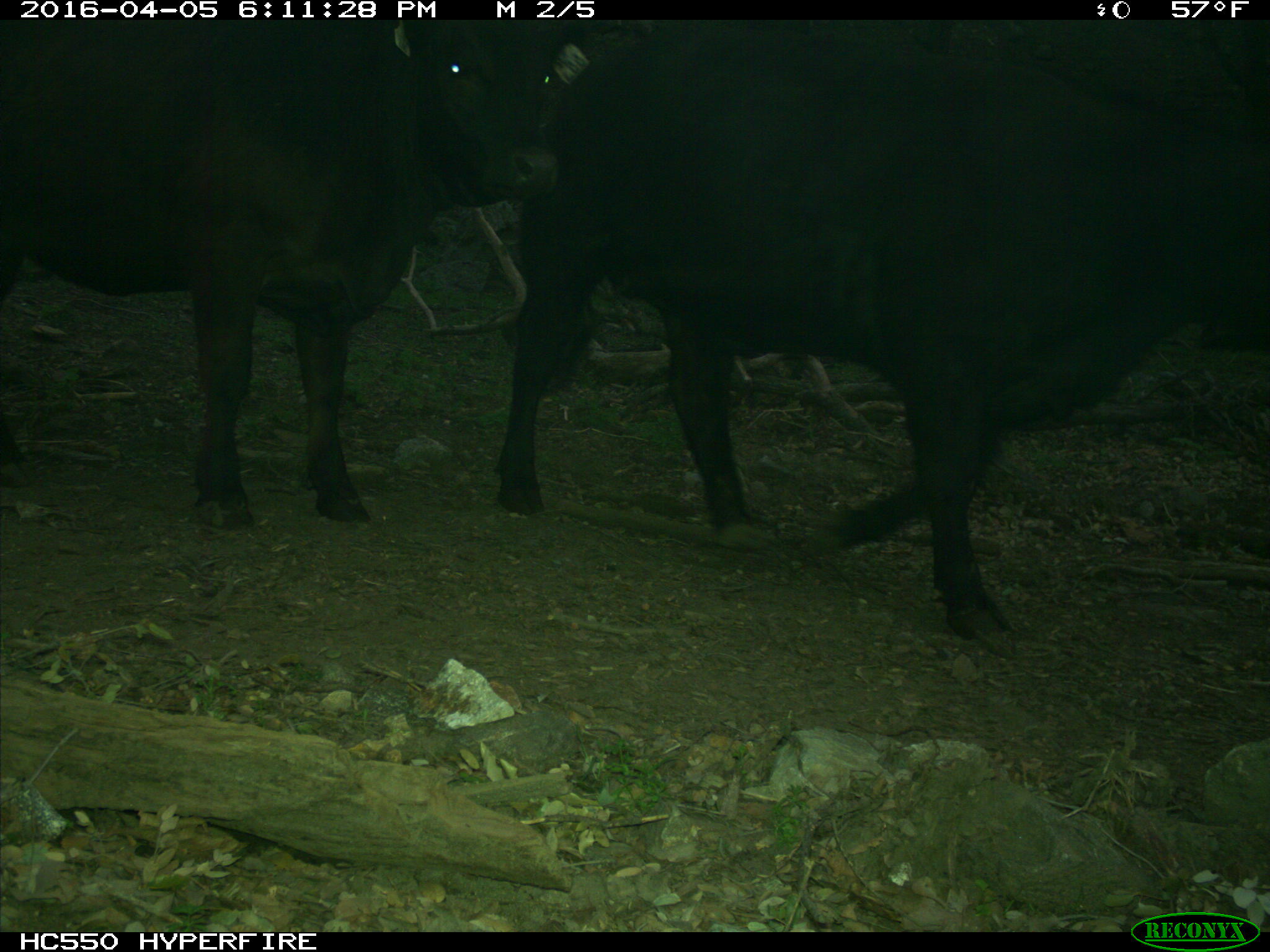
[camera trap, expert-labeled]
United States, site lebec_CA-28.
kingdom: Animalia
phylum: Chordata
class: Mammalia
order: Artiodactyla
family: Bovidae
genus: Bos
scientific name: Bos taurus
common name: domestic cow